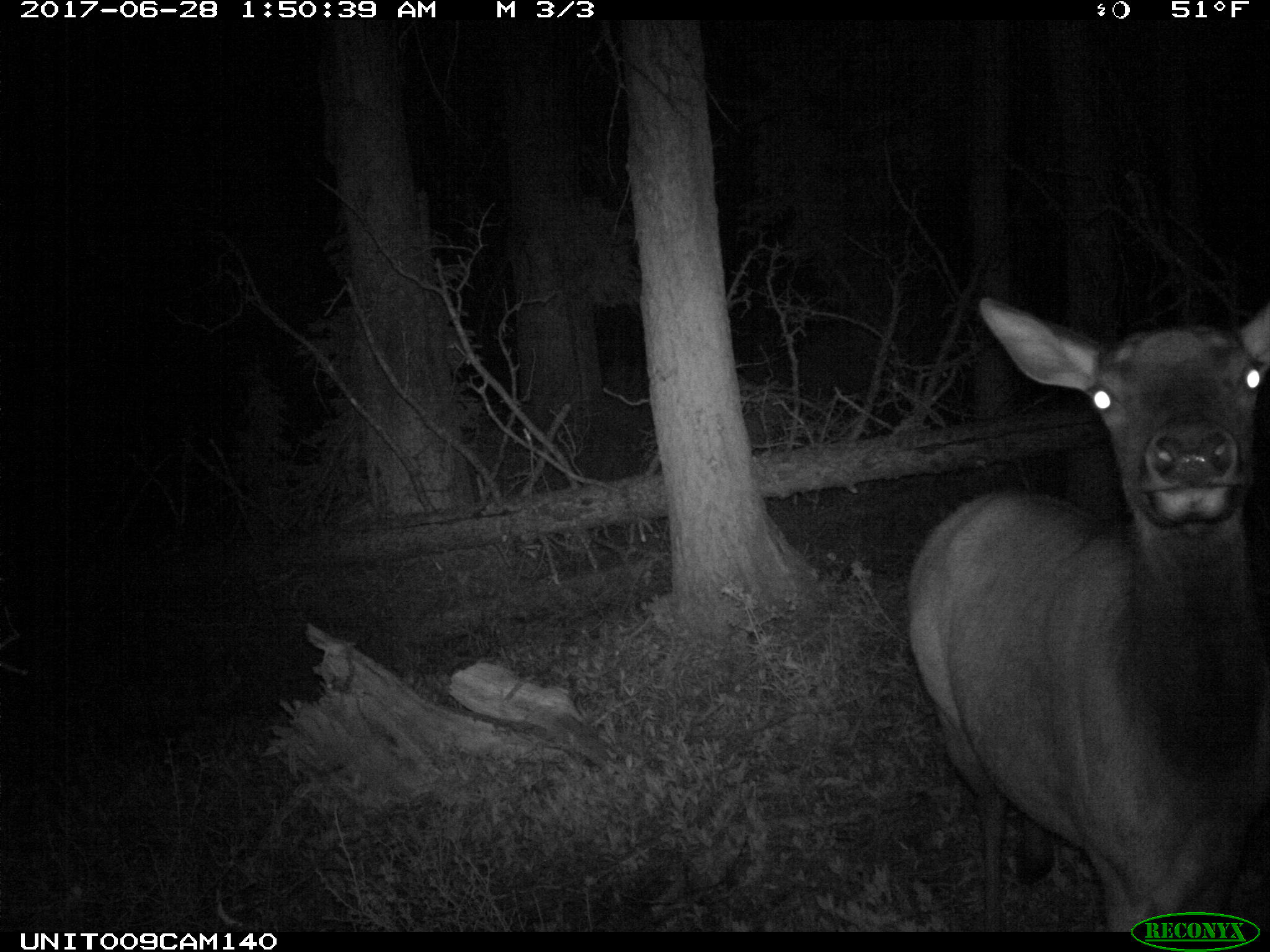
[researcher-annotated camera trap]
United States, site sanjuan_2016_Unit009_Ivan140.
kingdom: Animalia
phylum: Chordata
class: Mammalia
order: Artiodactyla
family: Cervidae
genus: Cervus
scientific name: Cervus elaphus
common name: red deer